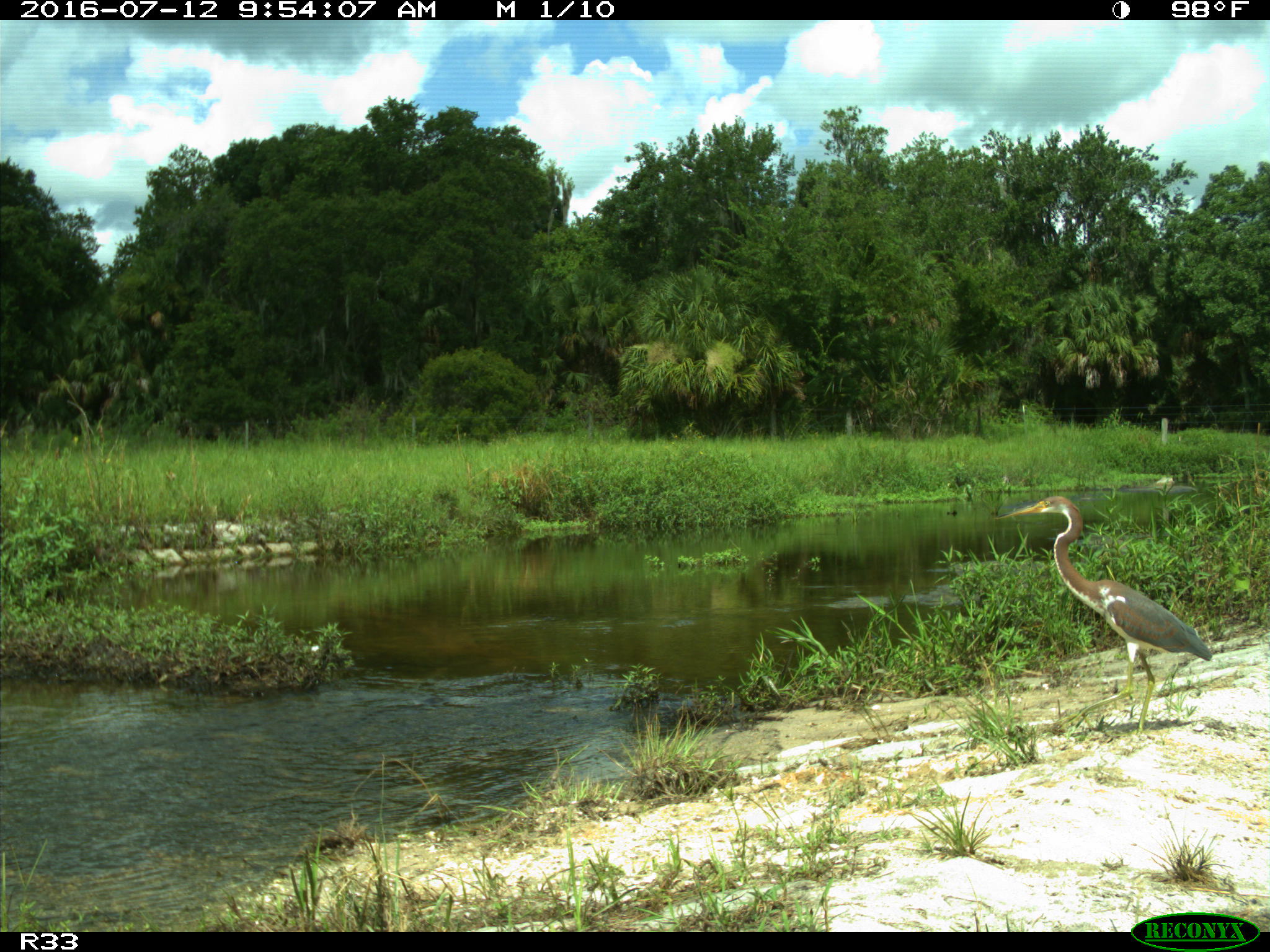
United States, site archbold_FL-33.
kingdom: Animalia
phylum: Chordata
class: Aves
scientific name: Aves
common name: birds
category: unidentified bird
Unidentified bird (birds) (Aves).